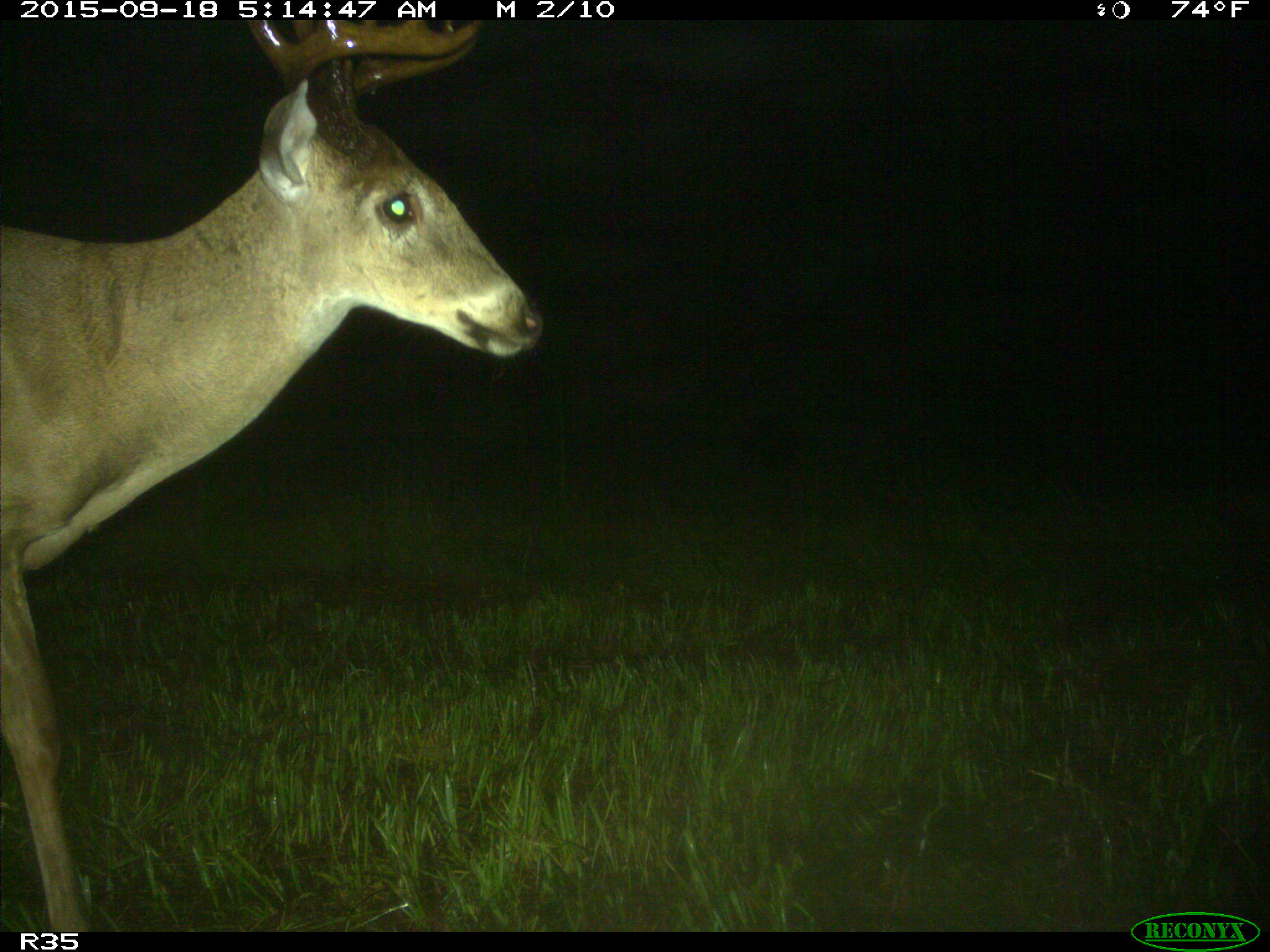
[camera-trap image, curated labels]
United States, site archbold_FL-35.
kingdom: Animalia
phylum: Chordata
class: Mammalia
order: Artiodactyla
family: Cervidae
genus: Odocoileus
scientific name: Odocoileus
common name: deer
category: unidentified deer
Unidentified deer (deer) (Odocoileus).